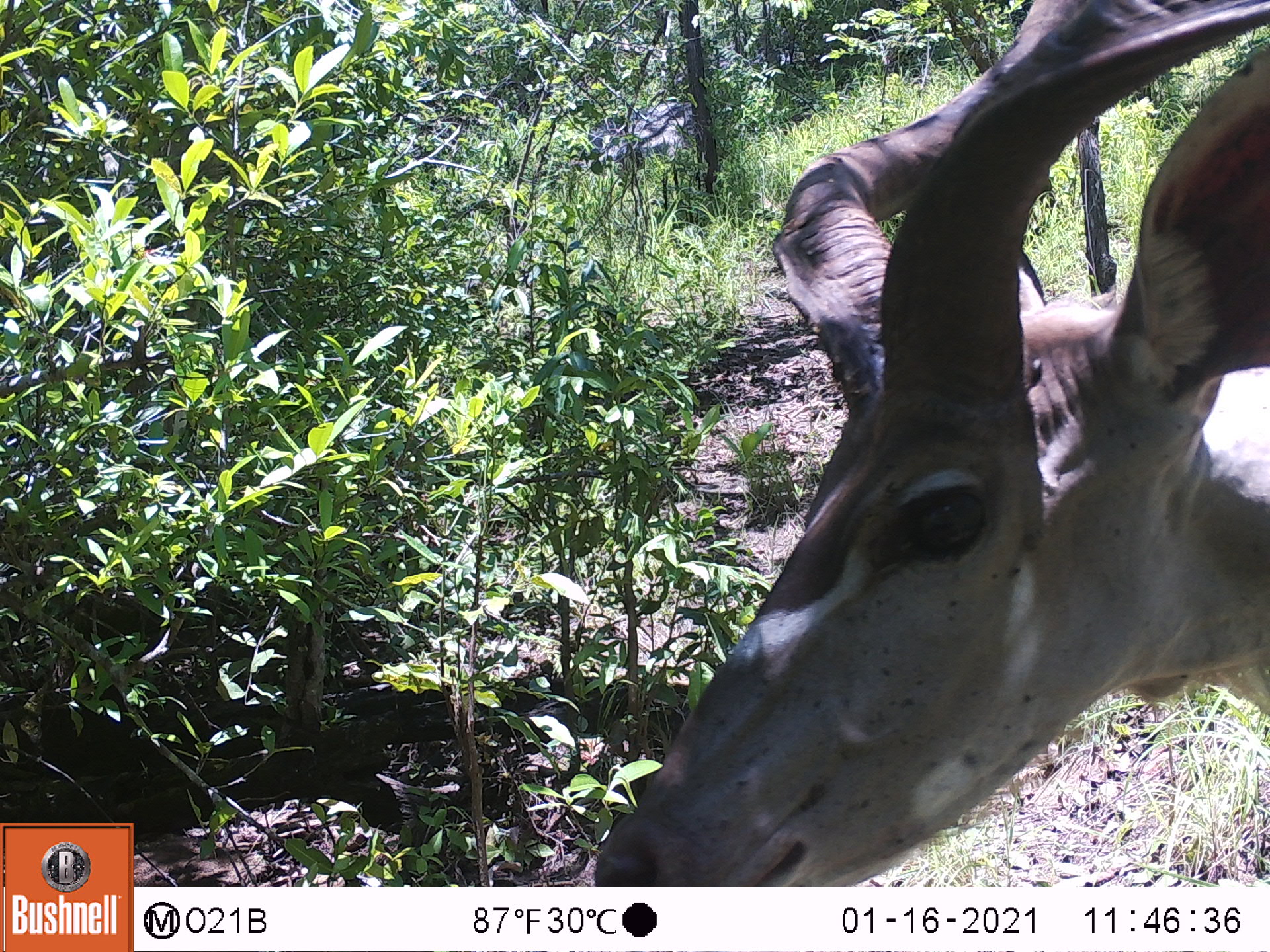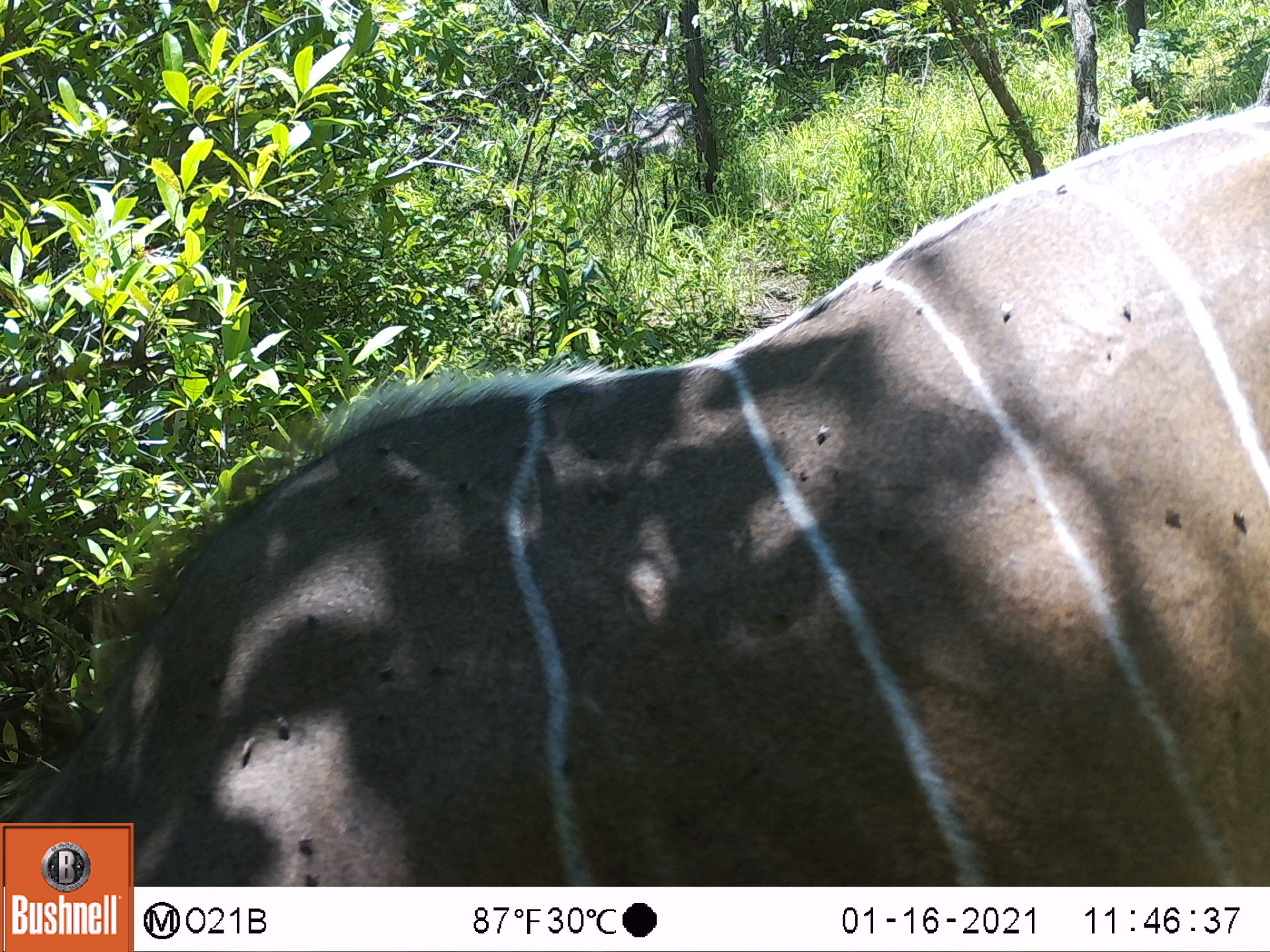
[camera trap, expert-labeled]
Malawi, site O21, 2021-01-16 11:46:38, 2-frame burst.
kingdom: Animalia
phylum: Chordata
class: Mammalia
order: Artiodactyla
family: Bovidae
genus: Tragelaphus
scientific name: Tragelaphus strepsiceros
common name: greater kudu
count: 1